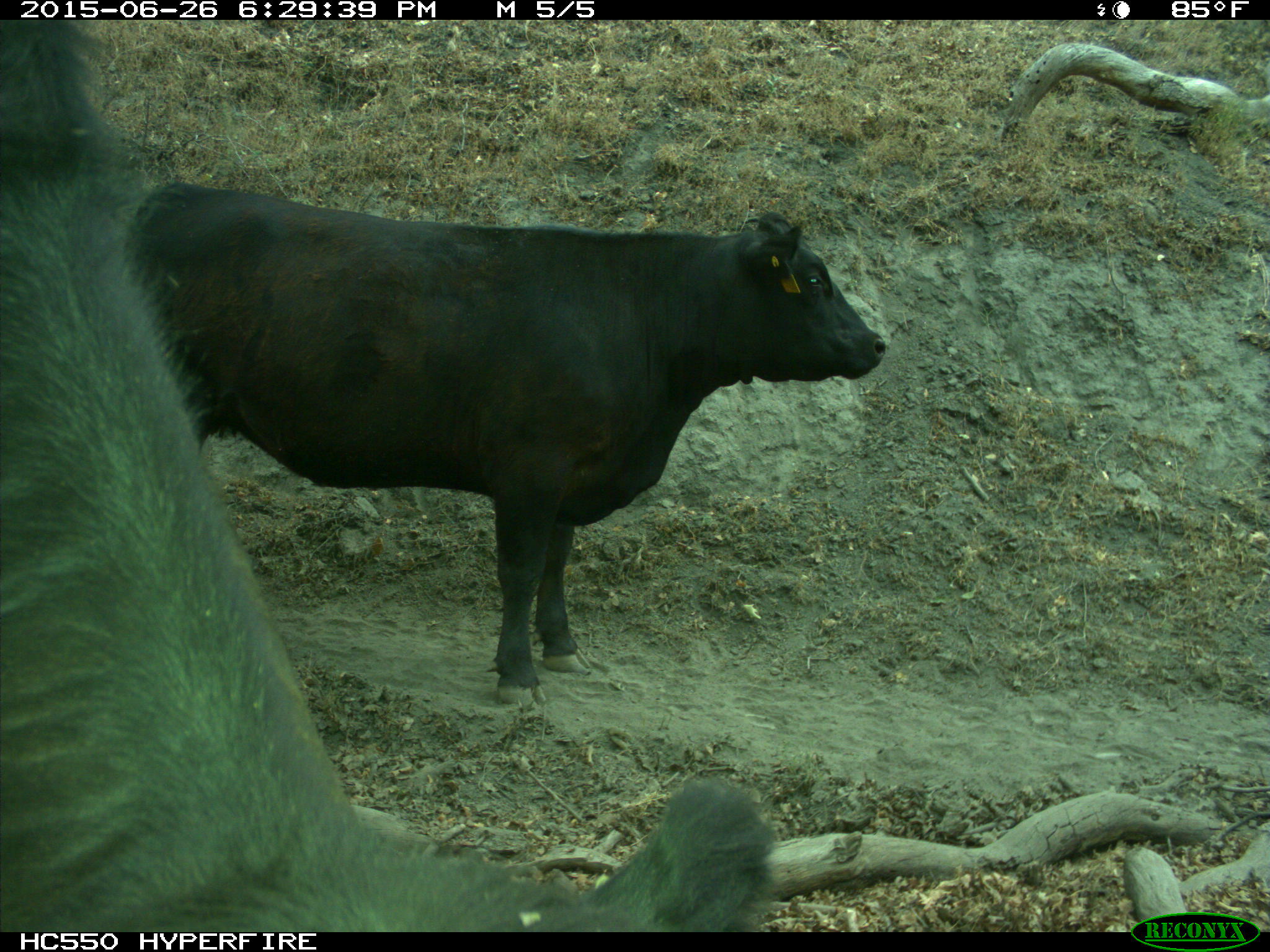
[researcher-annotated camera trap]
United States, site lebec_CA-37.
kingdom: Animalia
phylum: Chordata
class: Mammalia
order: Artiodactyla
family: Bovidae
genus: Bos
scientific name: Bos taurus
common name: domestic cow